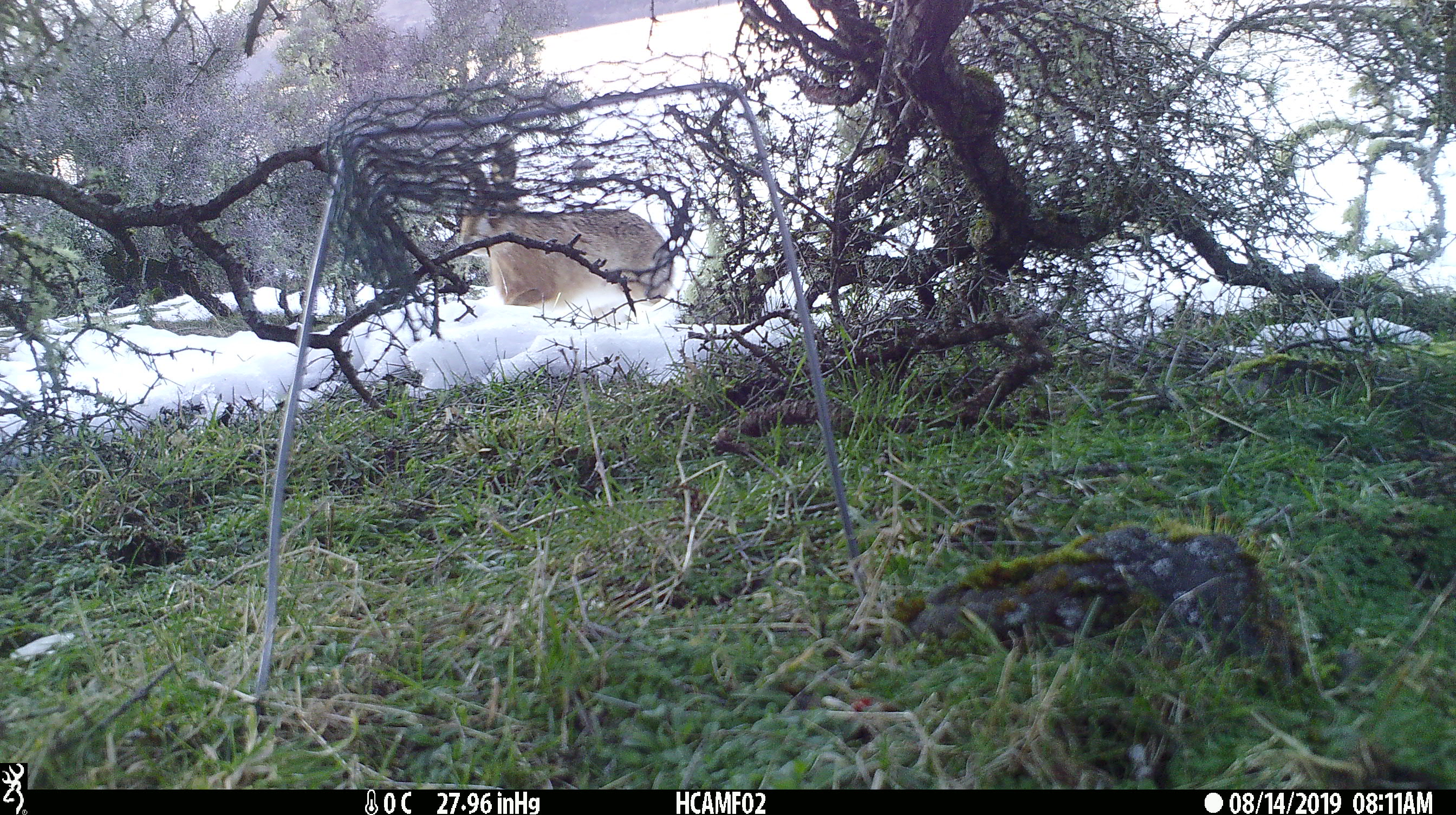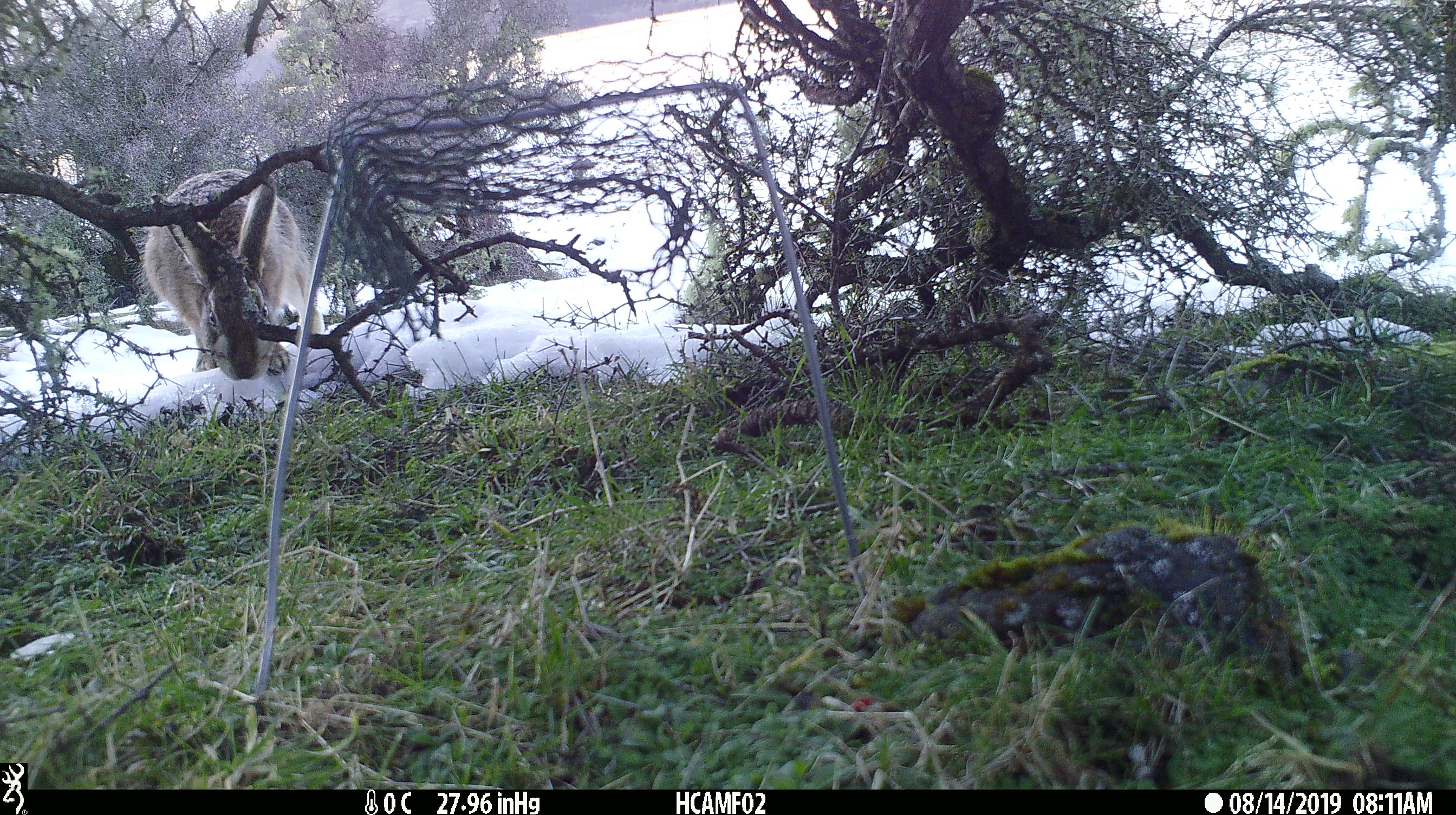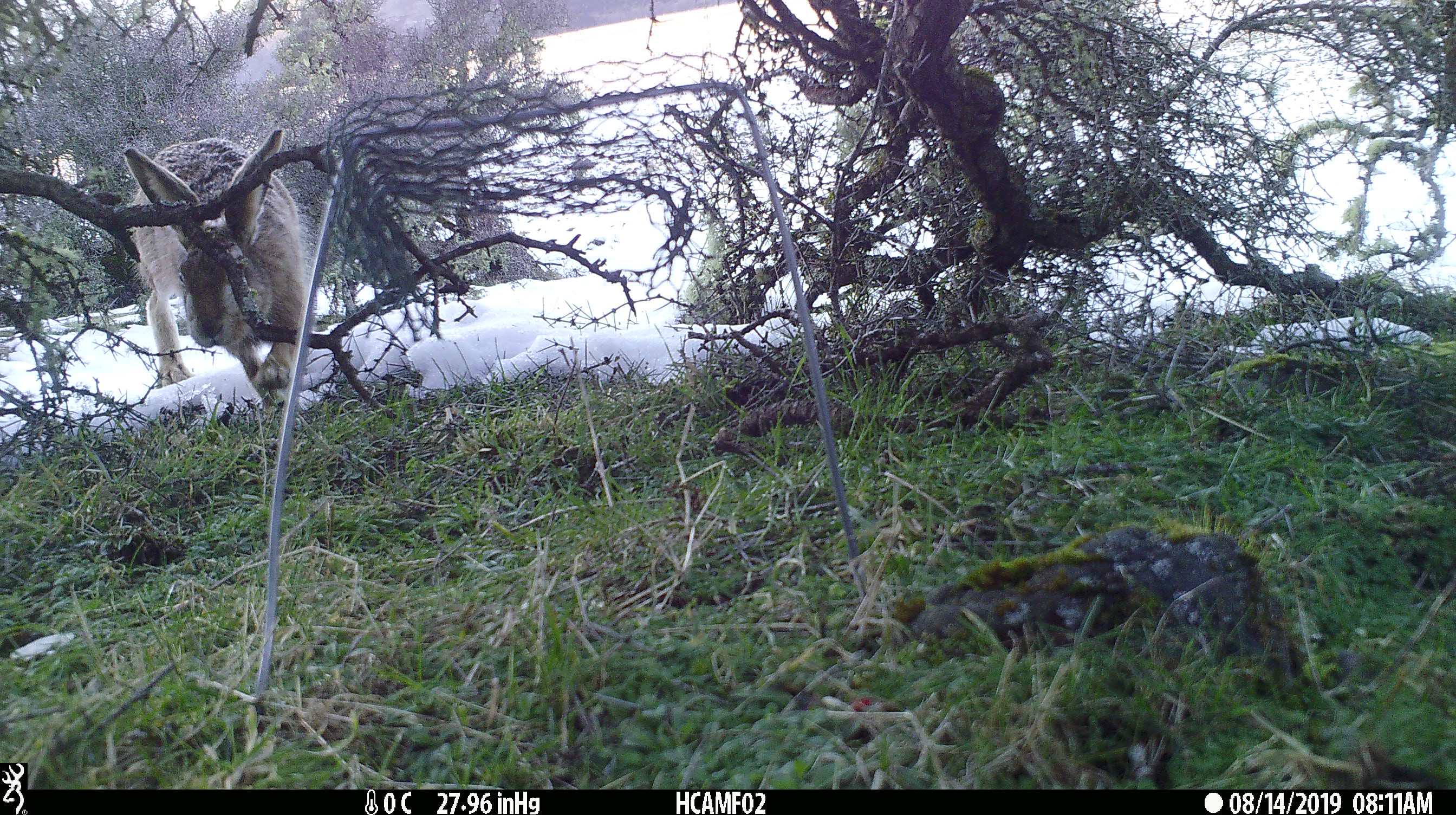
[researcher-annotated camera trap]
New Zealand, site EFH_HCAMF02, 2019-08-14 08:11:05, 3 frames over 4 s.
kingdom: Animalia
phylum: Chordata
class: Mammalia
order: Lagomorpha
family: Leporidae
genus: Lepus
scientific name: Lepus europaeus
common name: brown hare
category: hare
Hare (brown hare) (Lepus europaeus).